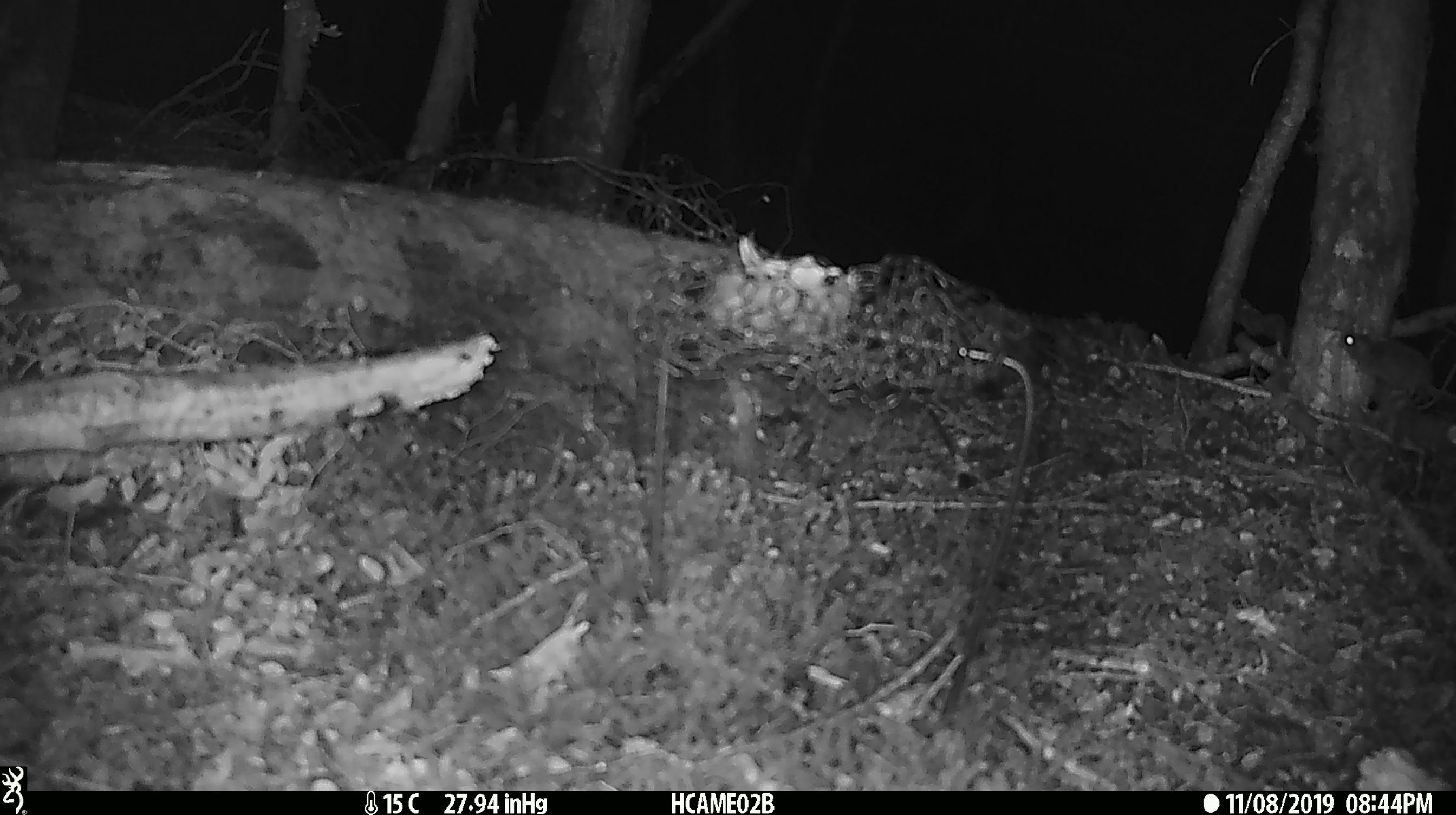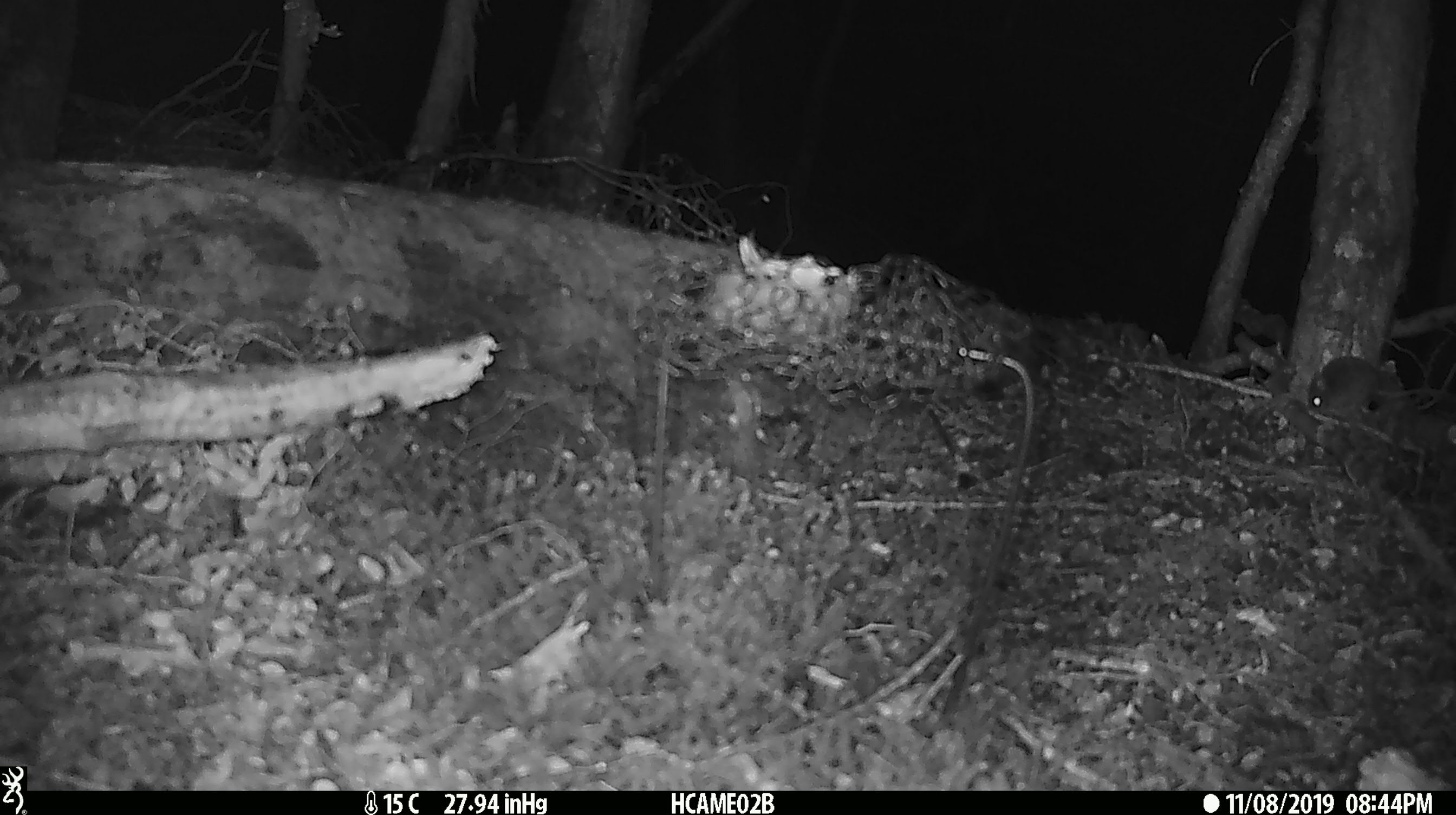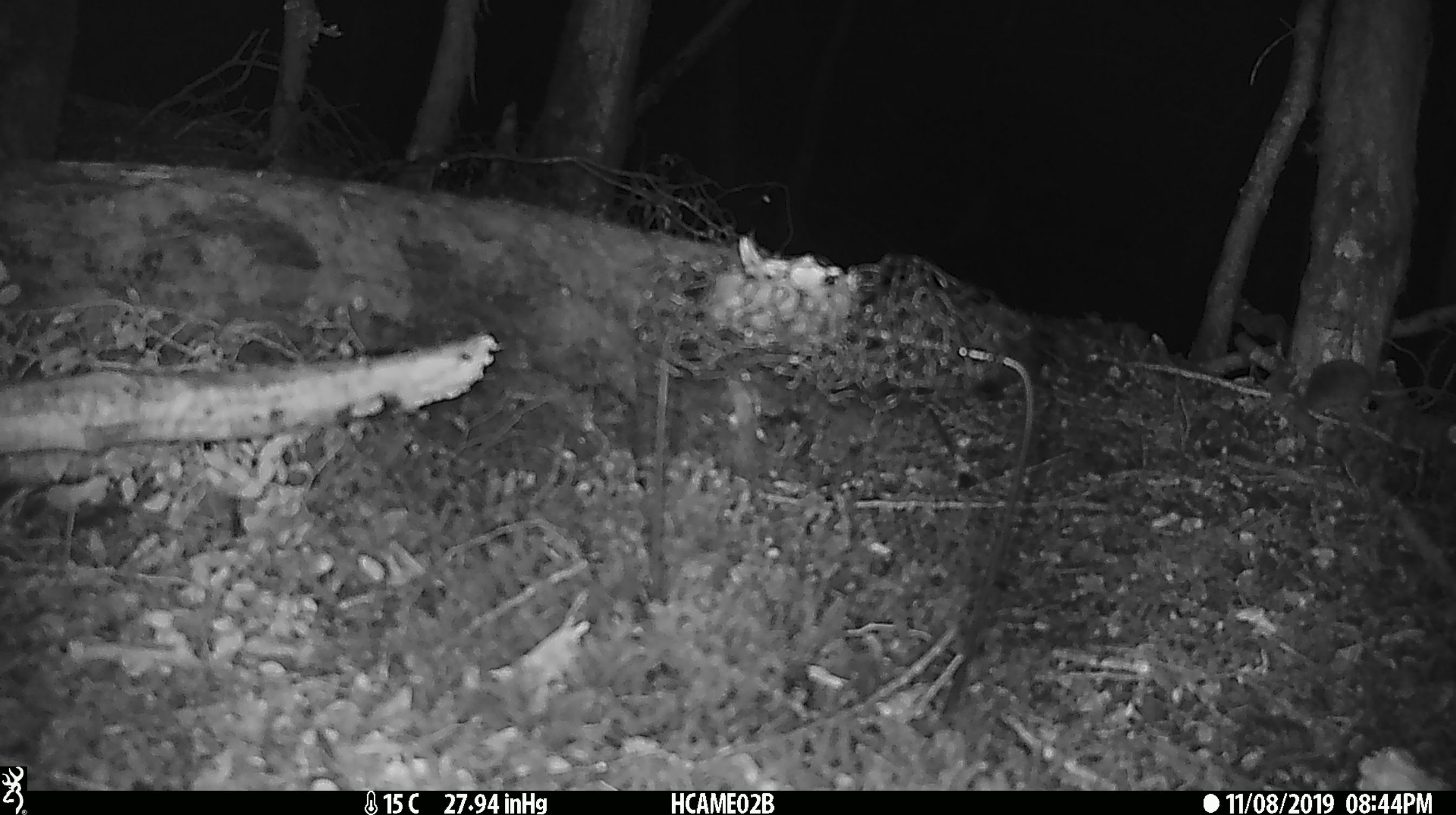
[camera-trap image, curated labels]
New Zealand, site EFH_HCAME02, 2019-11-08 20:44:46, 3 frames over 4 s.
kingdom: Animalia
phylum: Chordata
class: Mammalia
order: Rodentia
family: Muridae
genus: Mus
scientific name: Mus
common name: mouse